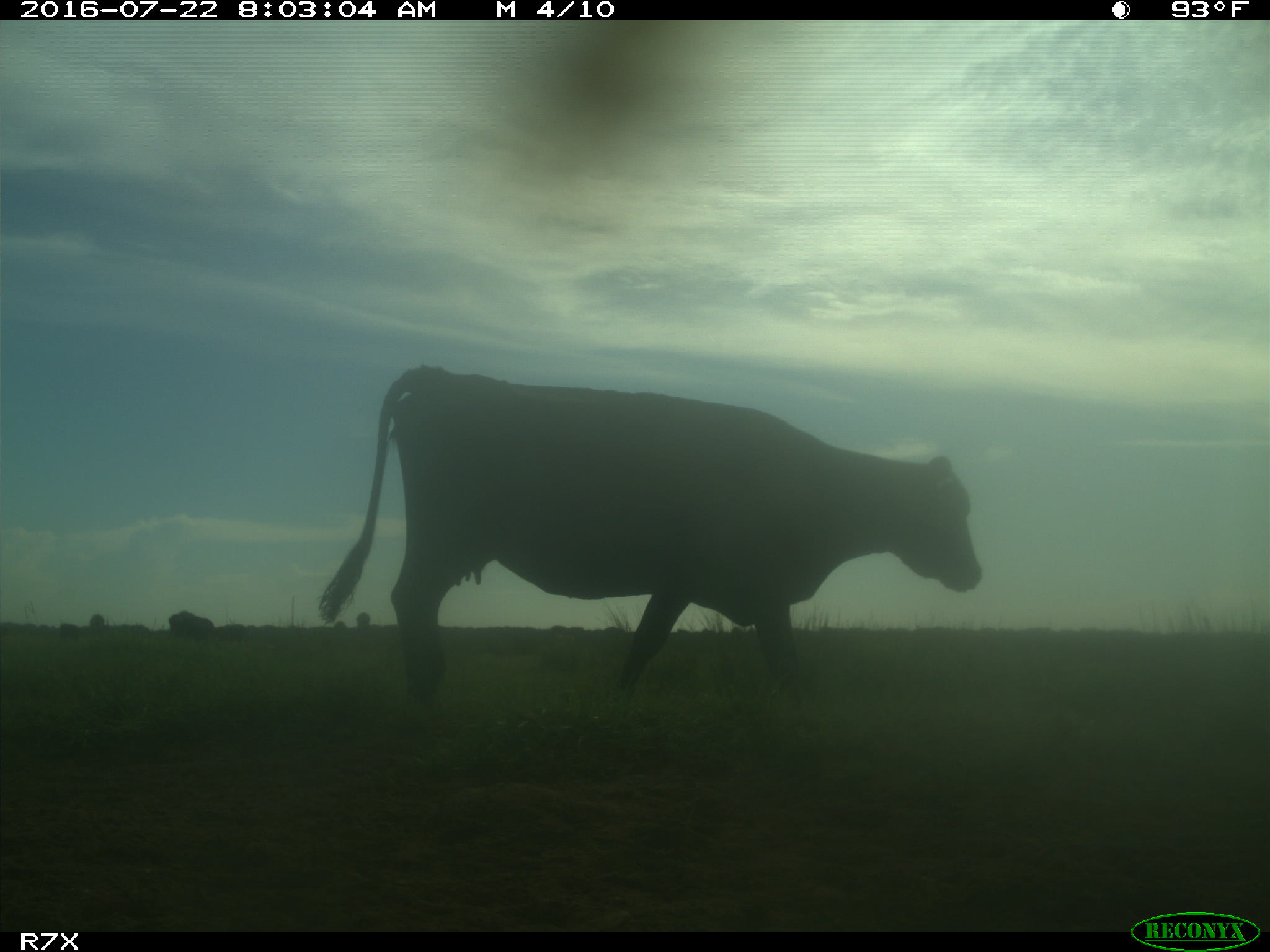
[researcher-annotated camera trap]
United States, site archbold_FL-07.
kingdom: Animalia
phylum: Chordata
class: Mammalia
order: Artiodactyla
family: Bovidae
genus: Bos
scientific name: Bos taurus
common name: domestic cow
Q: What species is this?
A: Bos taurus (domestic cow).